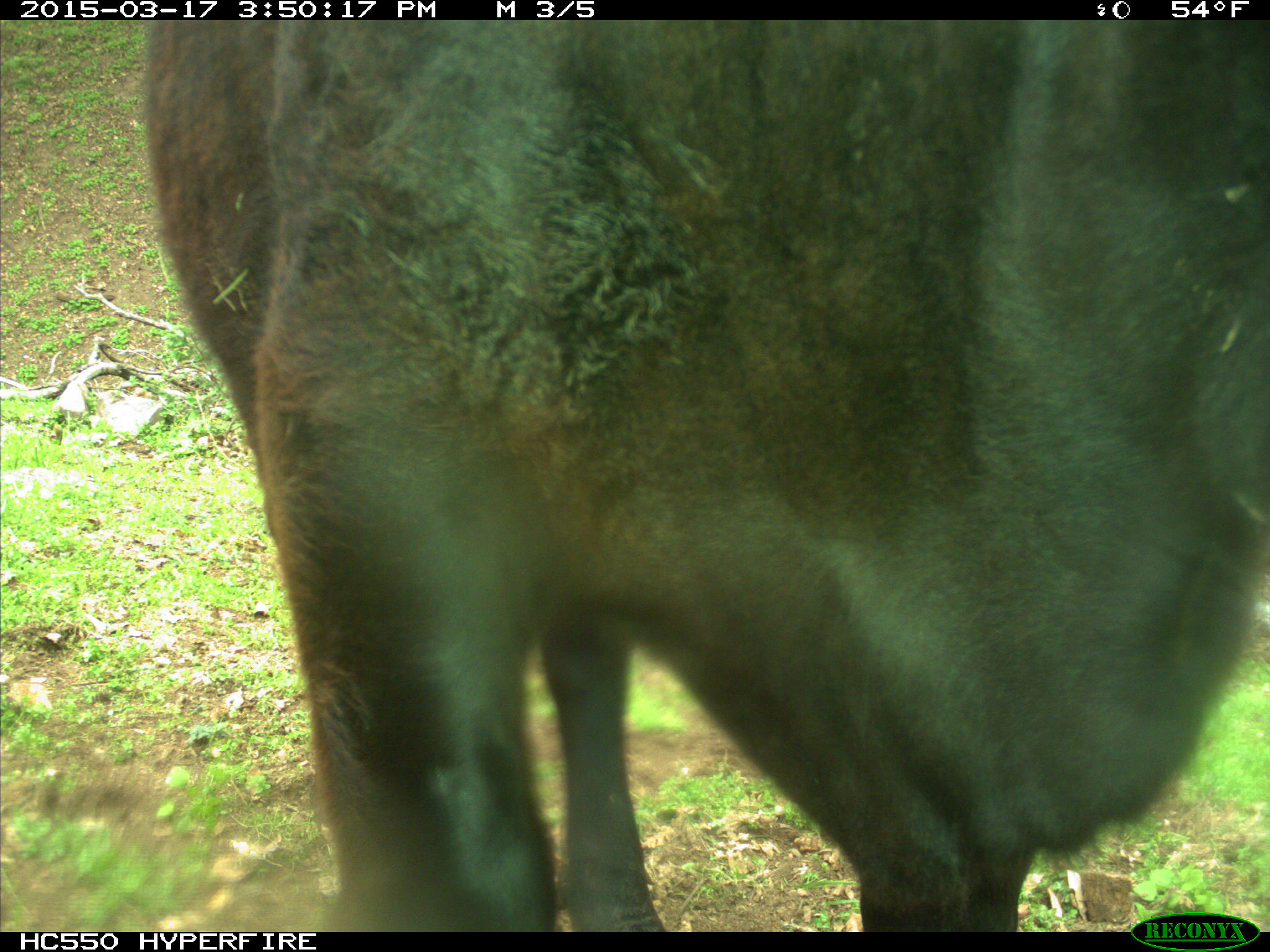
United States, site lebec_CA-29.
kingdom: Animalia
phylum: Chordata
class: Mammalia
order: Artiodactyla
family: Bovidae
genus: Bos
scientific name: Bos taurus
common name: domestic cow